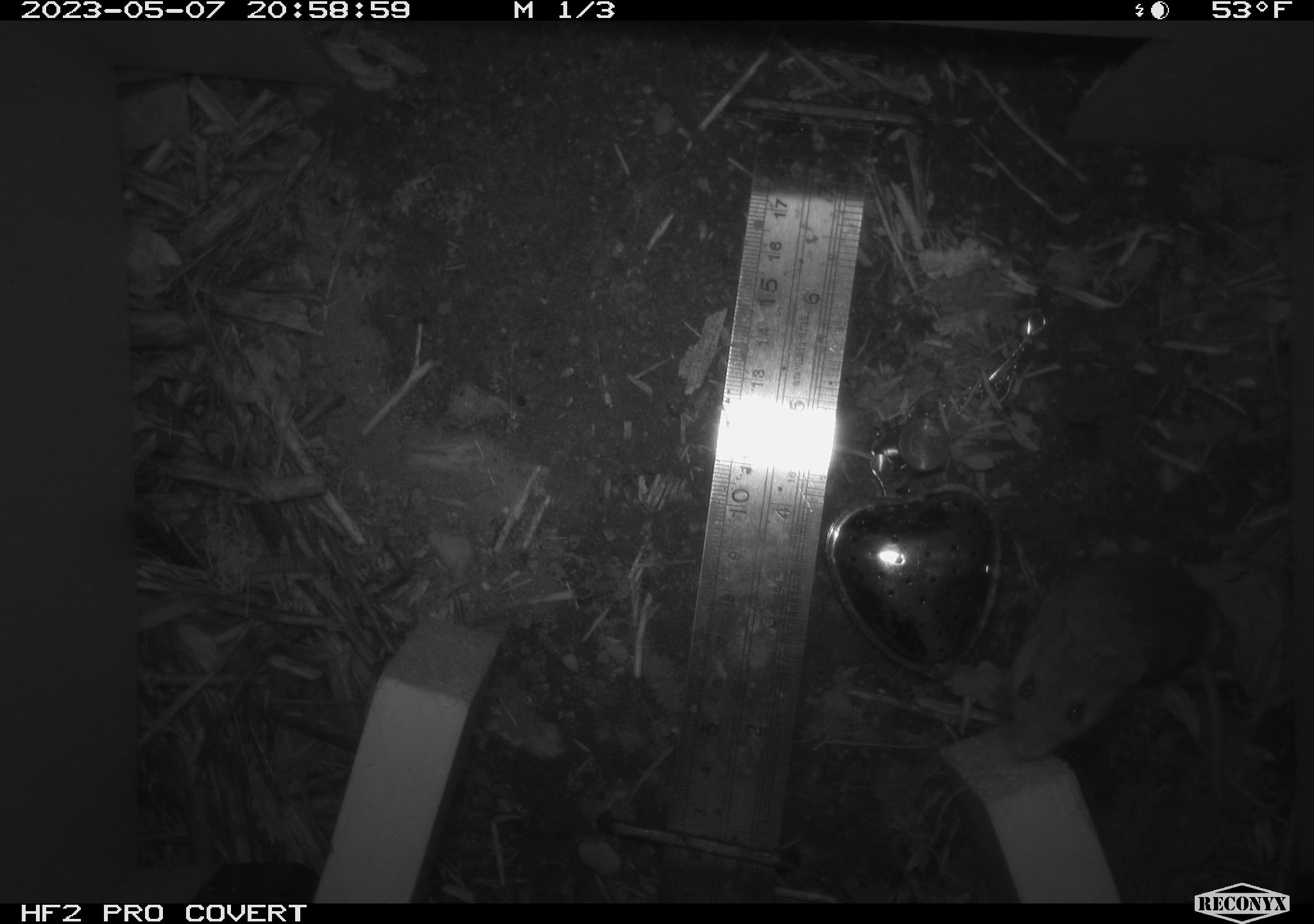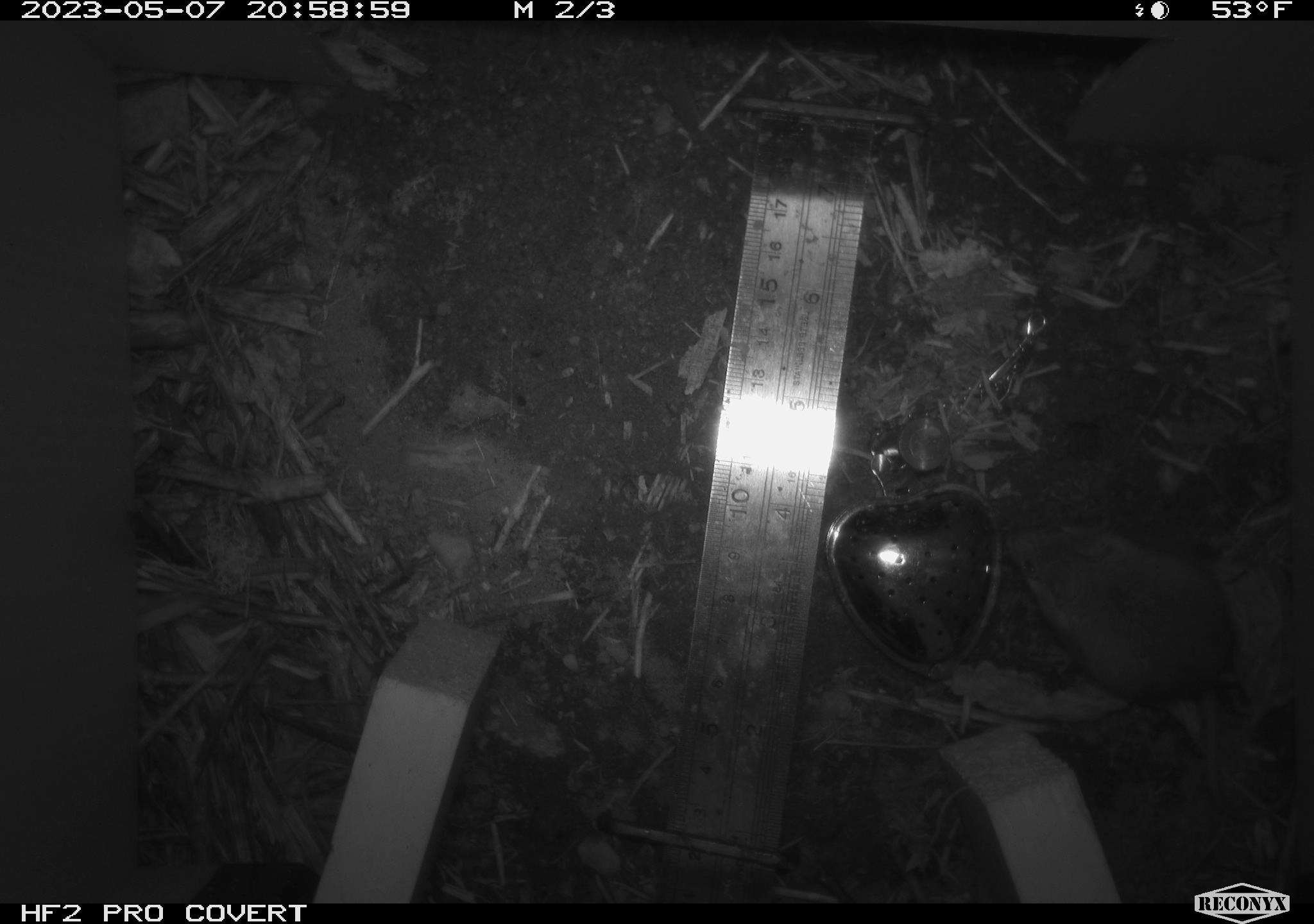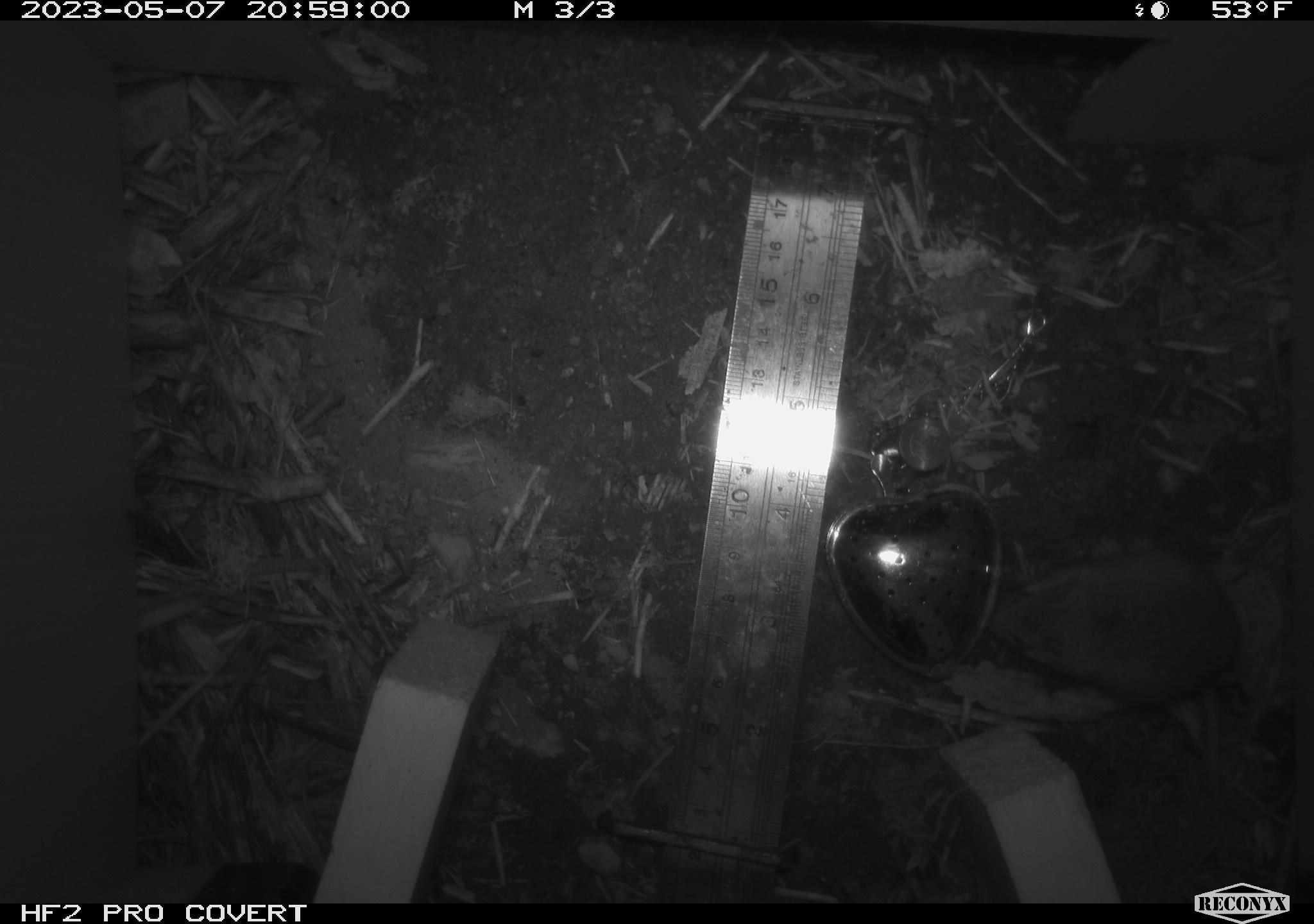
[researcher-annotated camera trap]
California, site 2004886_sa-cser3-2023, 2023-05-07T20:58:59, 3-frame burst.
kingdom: Animalia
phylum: Chordata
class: Mammalia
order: Rodentia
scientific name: Rodentia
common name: mouse species